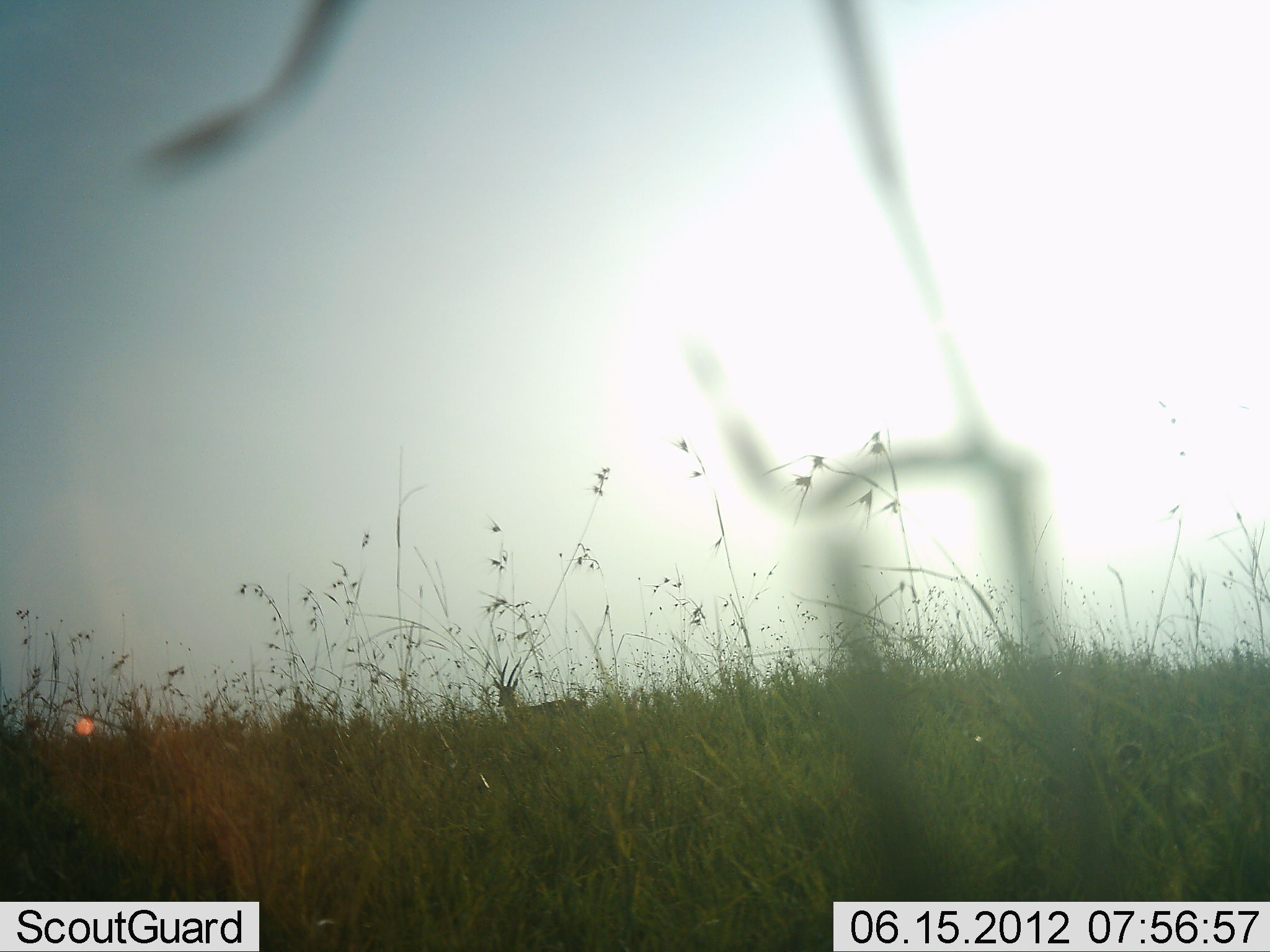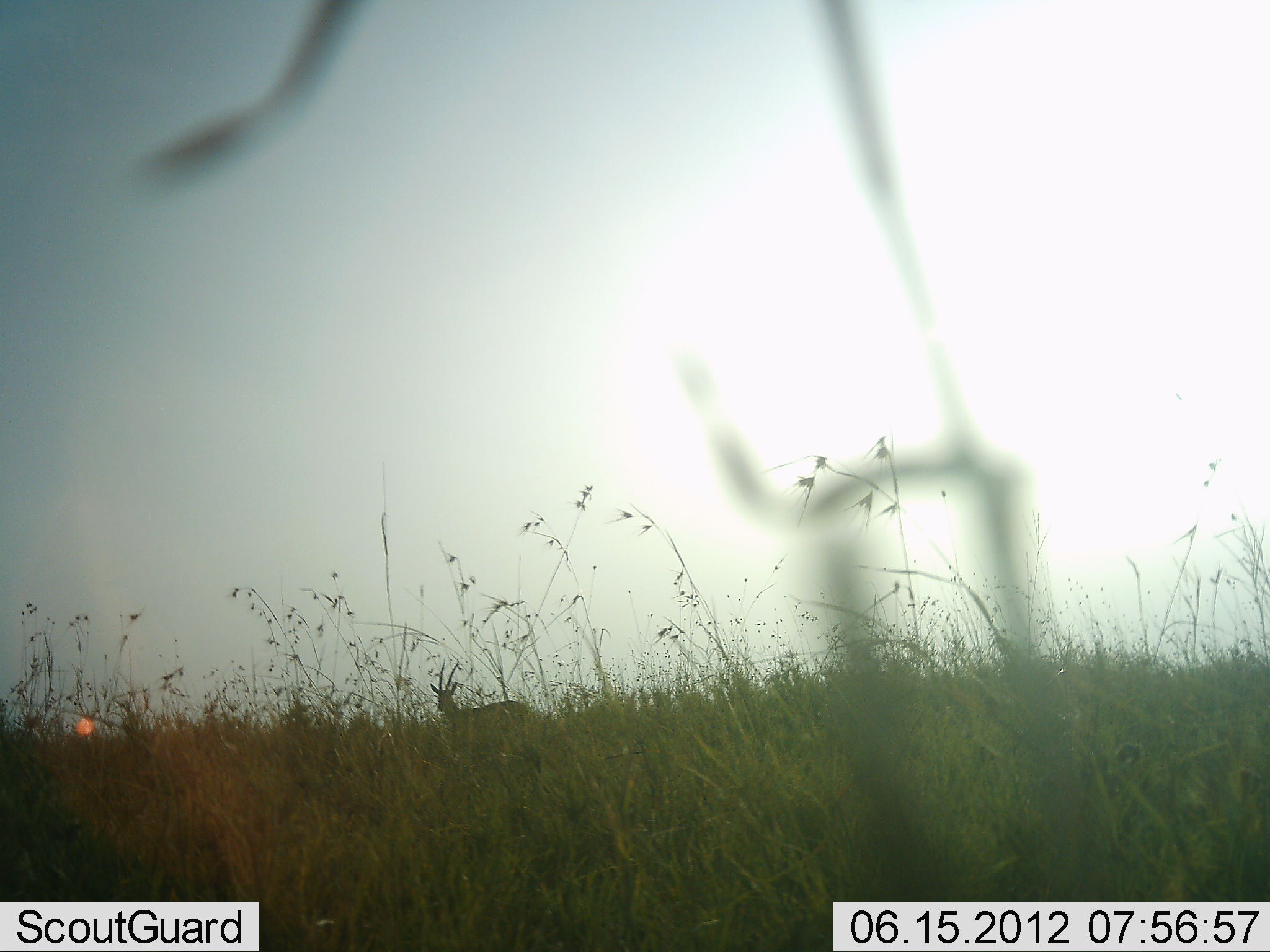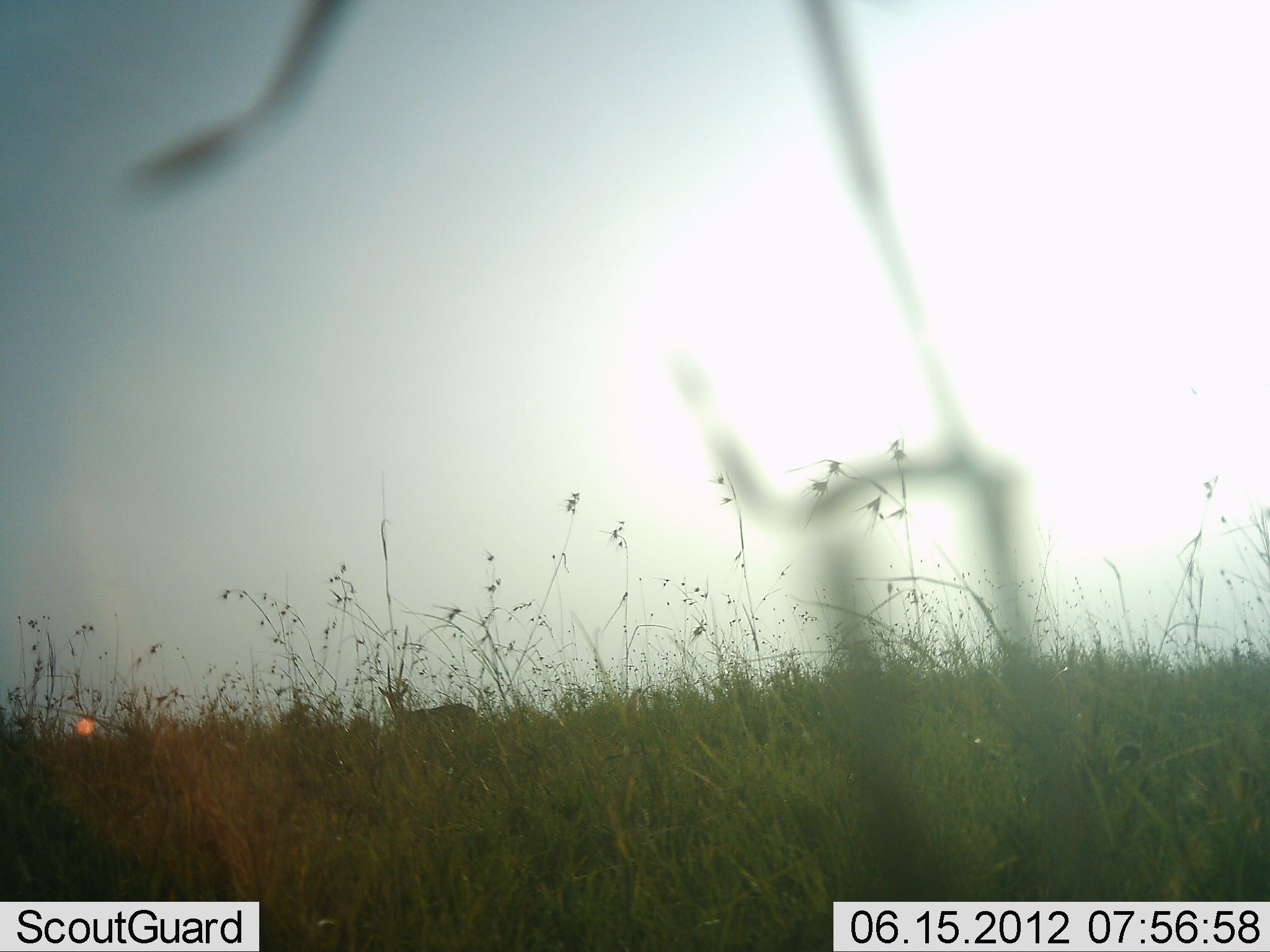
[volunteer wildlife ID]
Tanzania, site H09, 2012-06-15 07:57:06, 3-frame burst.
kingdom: Animalia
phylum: Chordata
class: Mammalia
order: Artiodactyla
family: Bovidae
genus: Eudorcas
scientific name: Eudorcas thomsonii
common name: thomson's gazelle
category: gazellethomsons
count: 1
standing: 10%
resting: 0%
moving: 90%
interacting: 0%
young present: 0%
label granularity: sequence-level